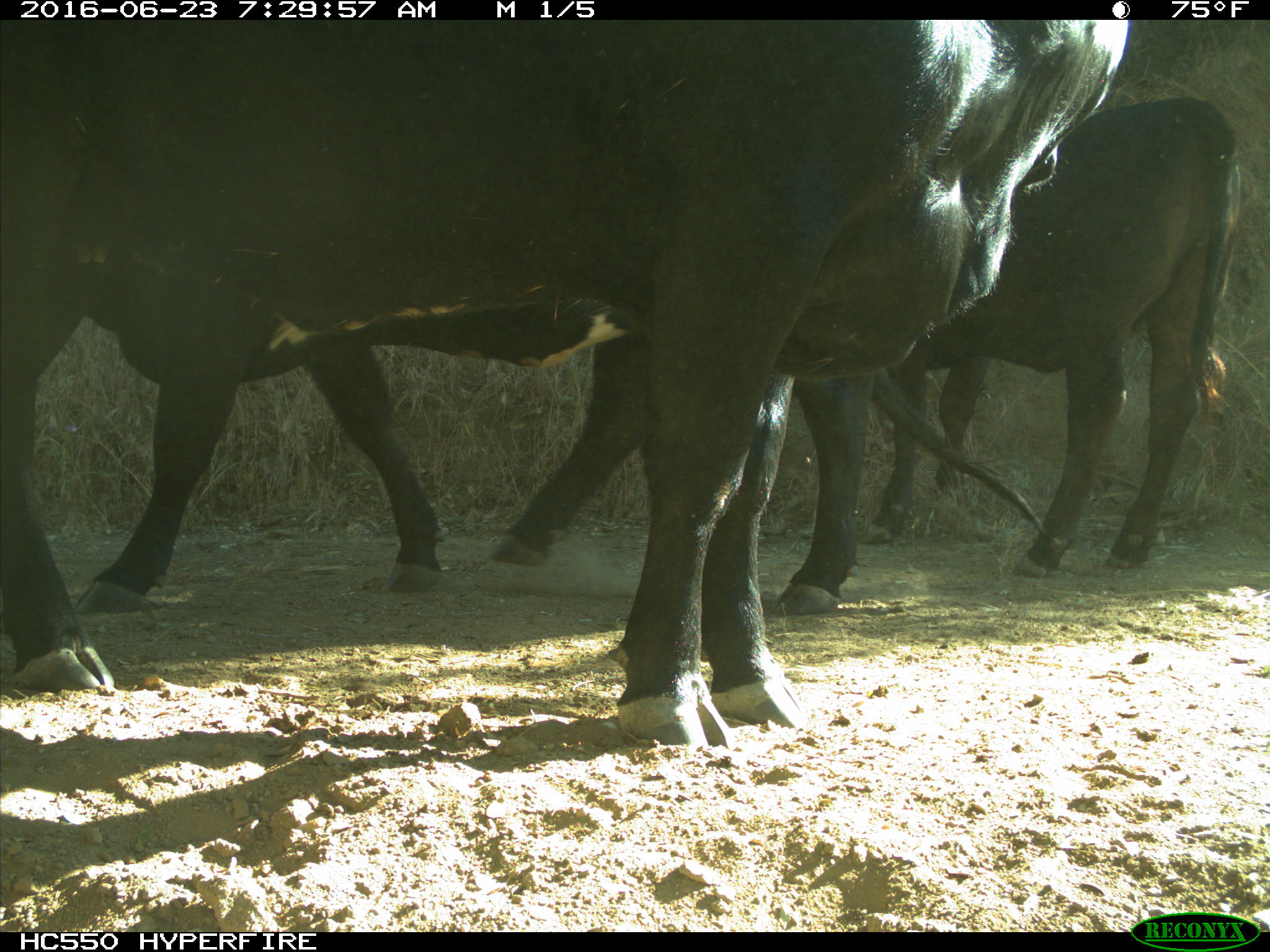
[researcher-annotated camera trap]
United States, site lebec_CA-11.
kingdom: Animalia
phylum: Chordata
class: Mammalia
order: Artiodactyla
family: Bovidae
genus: Bos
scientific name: Bos taurus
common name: domestic cow